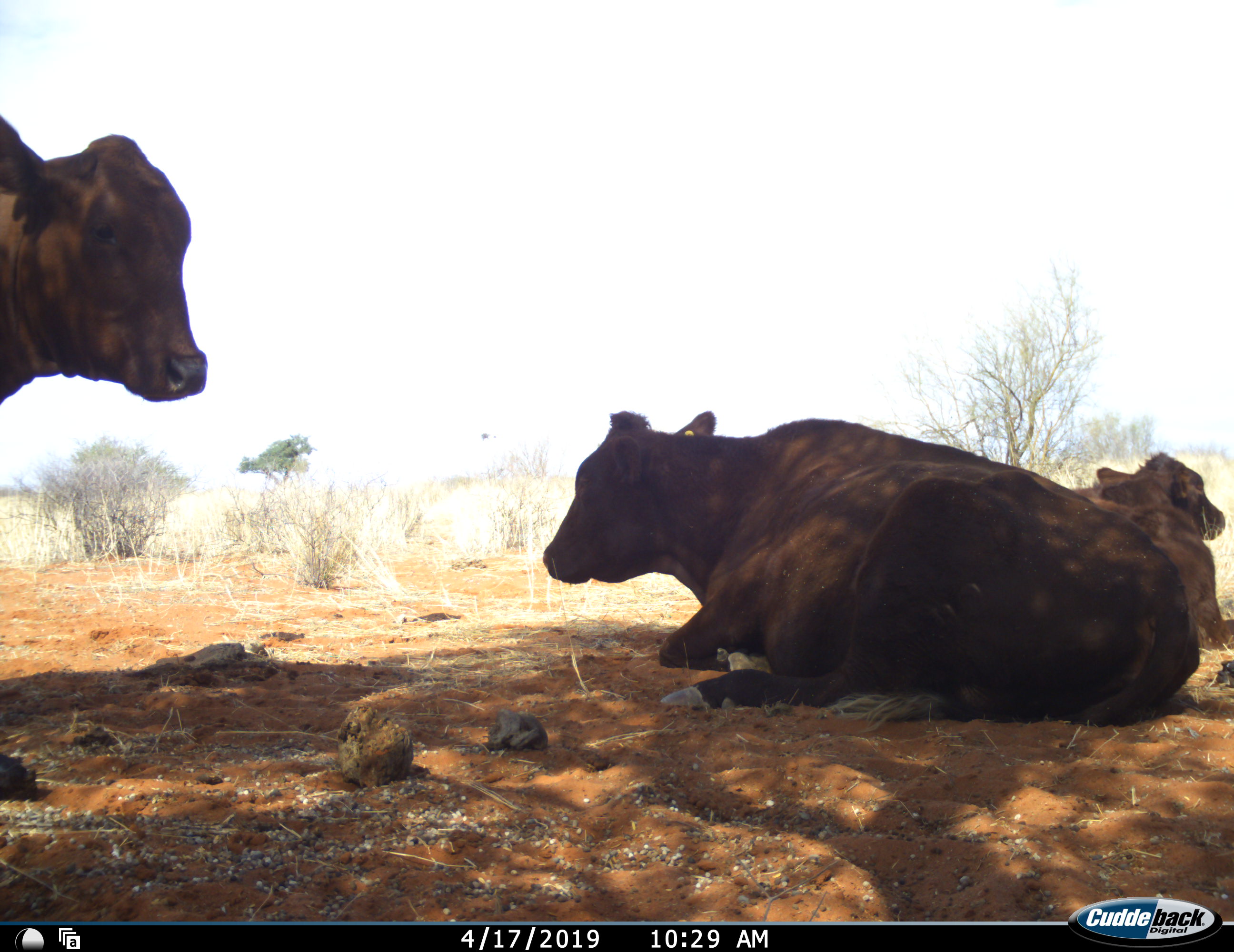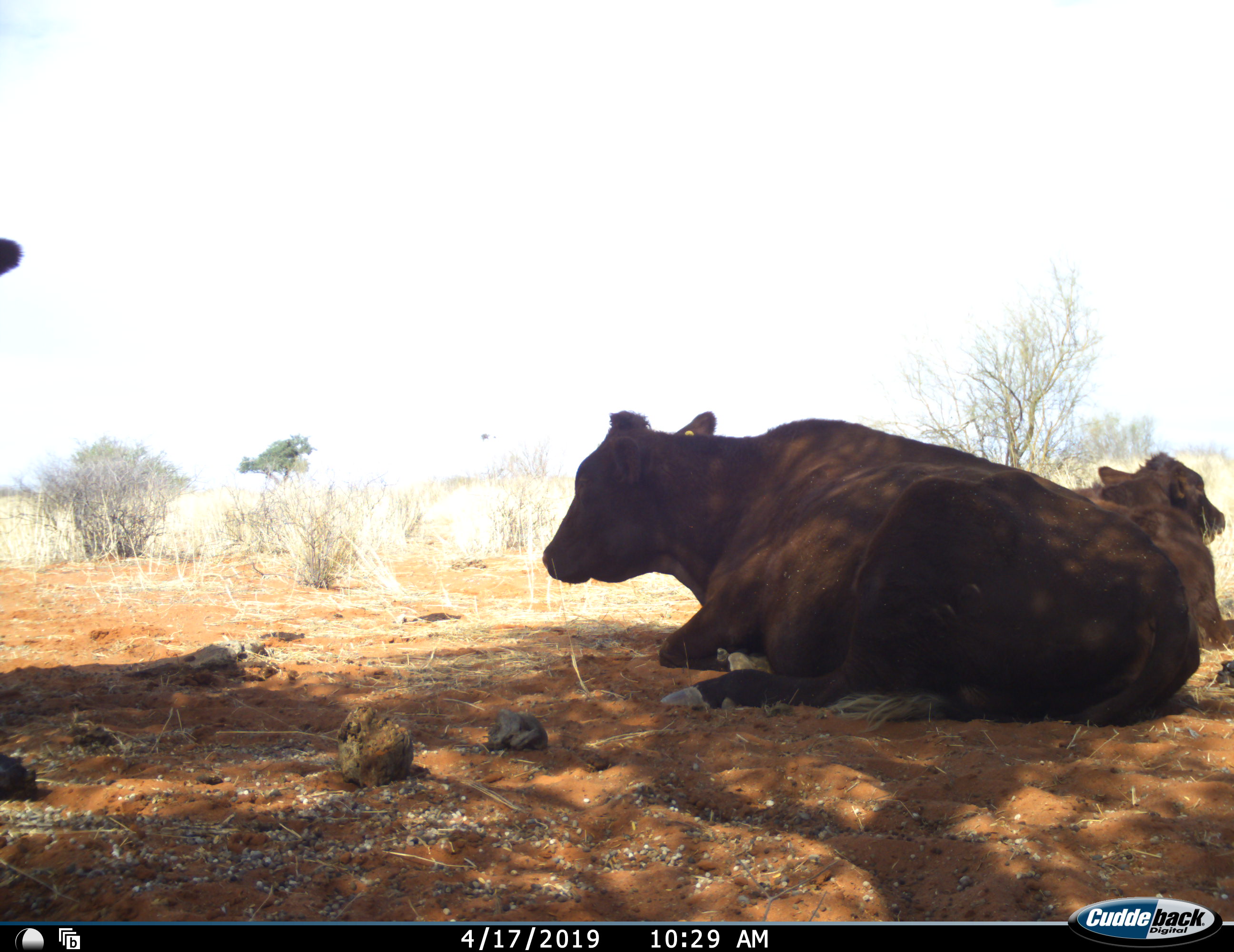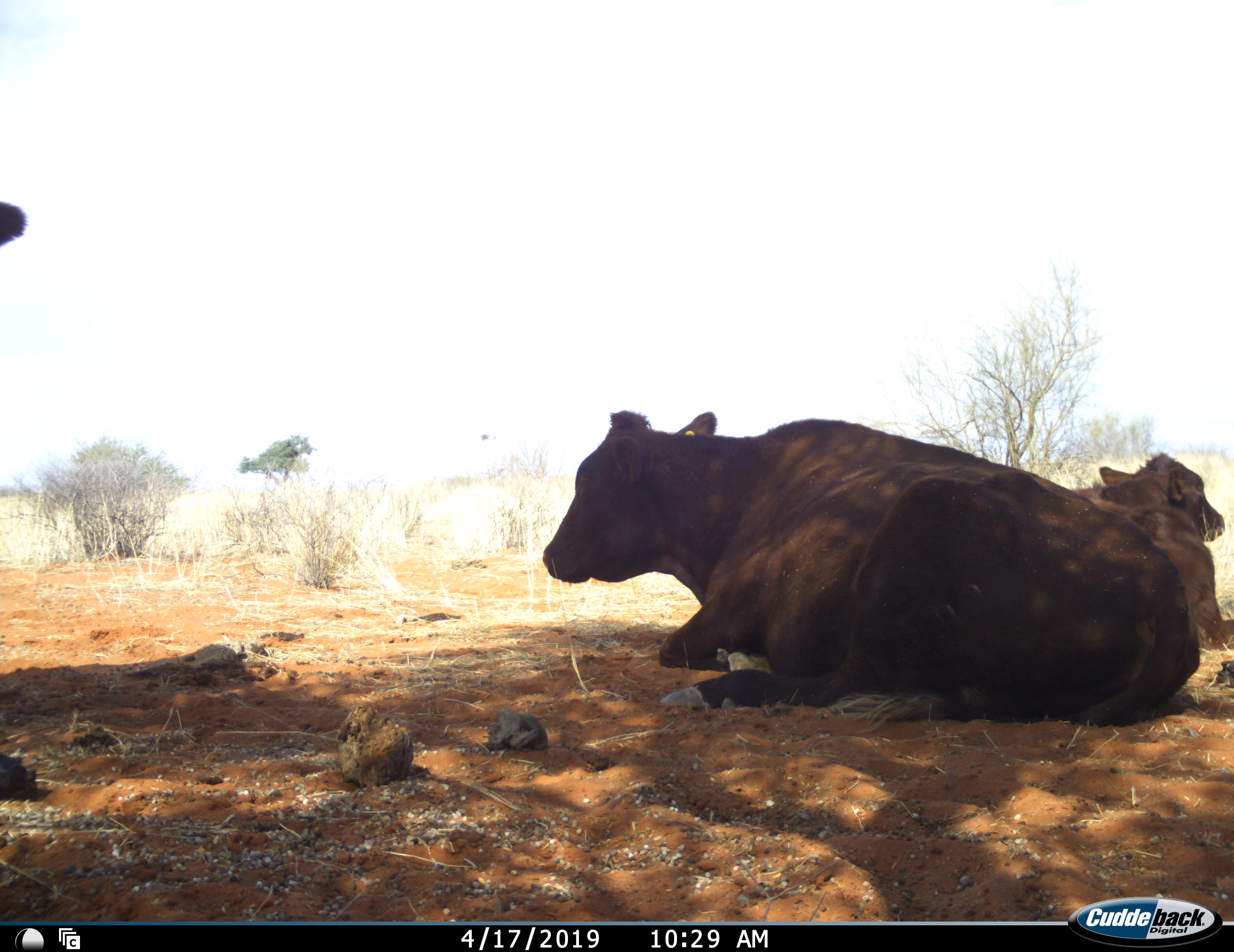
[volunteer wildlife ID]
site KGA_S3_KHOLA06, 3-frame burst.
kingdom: Animalia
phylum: Chordata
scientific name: Vertebrata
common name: domestic animal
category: domesticanimal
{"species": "domesticanimal (domestic animal) (Vertebrata)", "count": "3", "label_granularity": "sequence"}